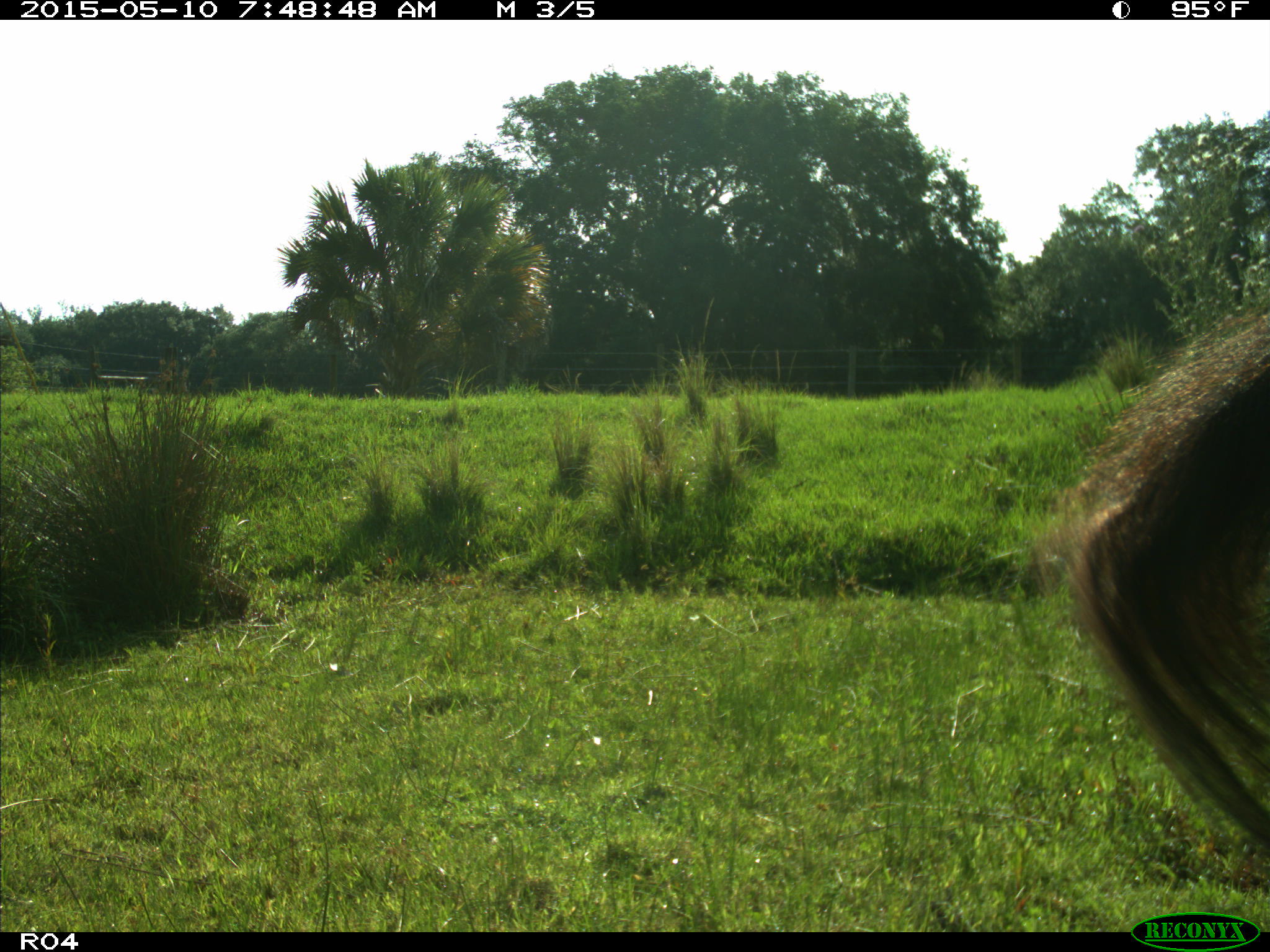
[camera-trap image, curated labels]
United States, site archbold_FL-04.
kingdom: Animalia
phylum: Chordata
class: Mammalia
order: Artiodactyla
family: Bovidae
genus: Bos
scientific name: Bos taurus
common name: domestic cow